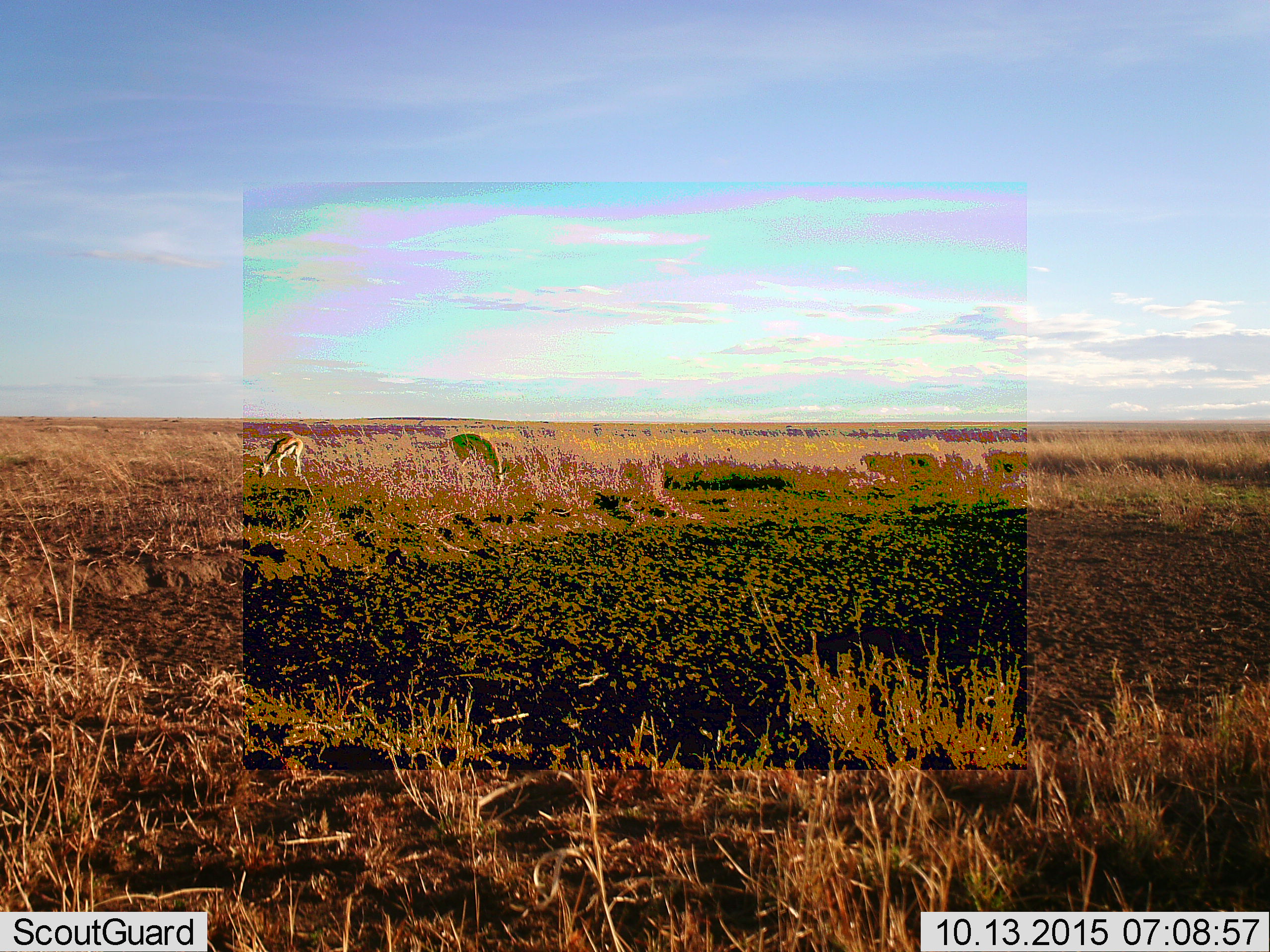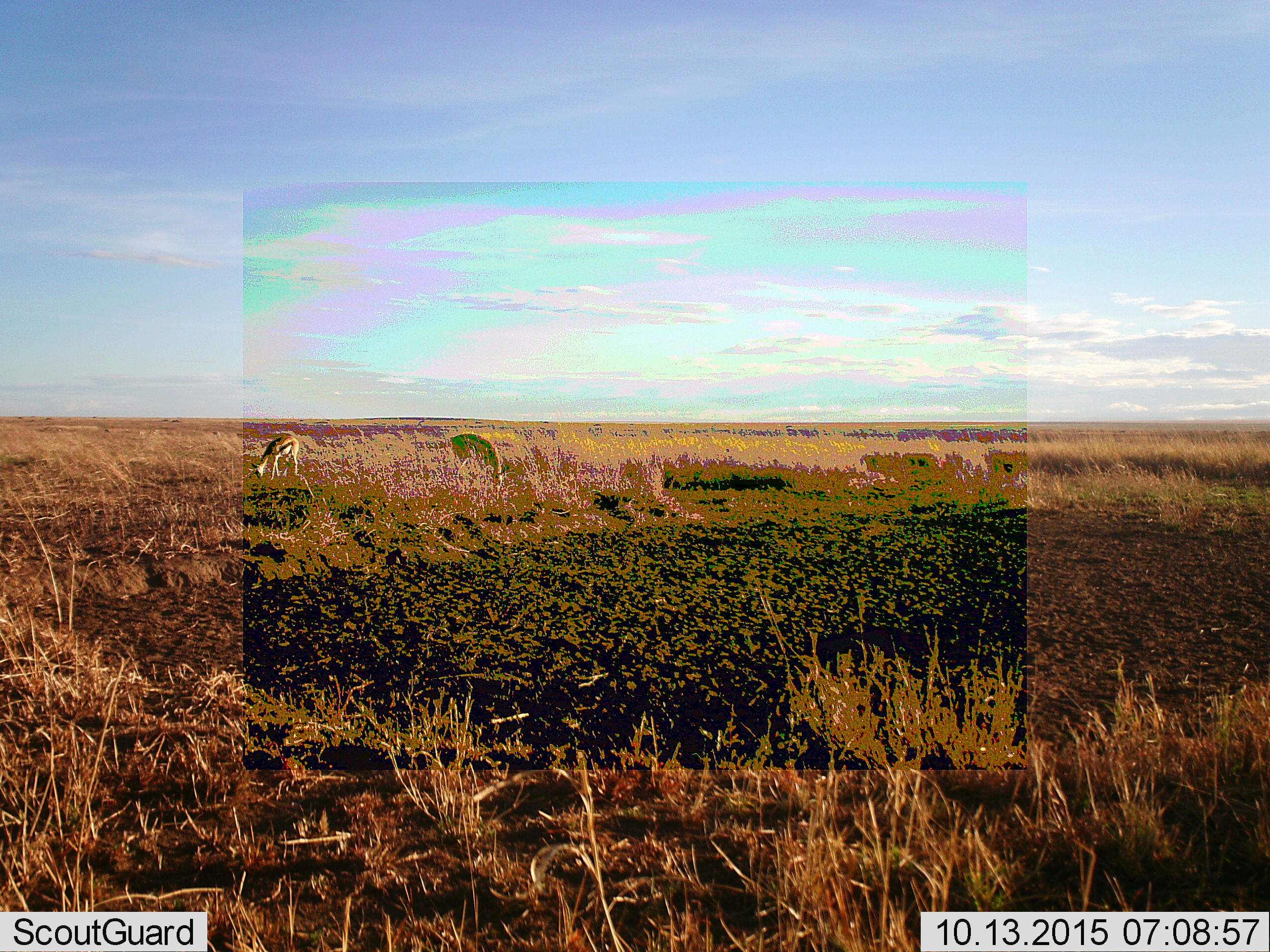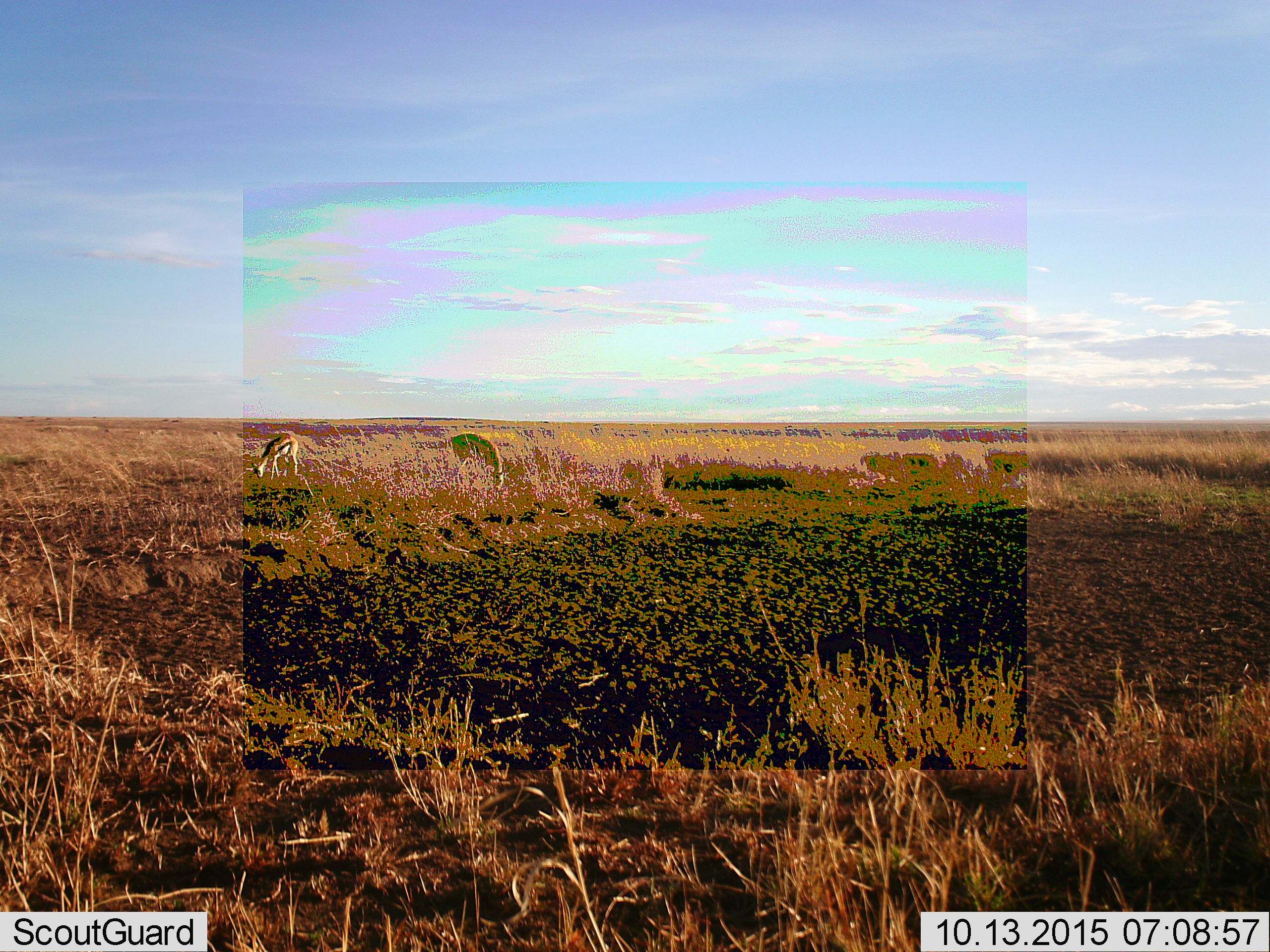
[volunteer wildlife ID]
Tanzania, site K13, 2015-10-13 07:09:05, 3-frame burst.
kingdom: Animalia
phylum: Chordata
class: Mammalia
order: Artiodactyla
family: Bovidae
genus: Eudorcas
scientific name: Eudorcas thomsonii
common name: thomson's gazelle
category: gazellethomsons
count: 2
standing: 33%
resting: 0%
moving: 22%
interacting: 0%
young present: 0%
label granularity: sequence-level